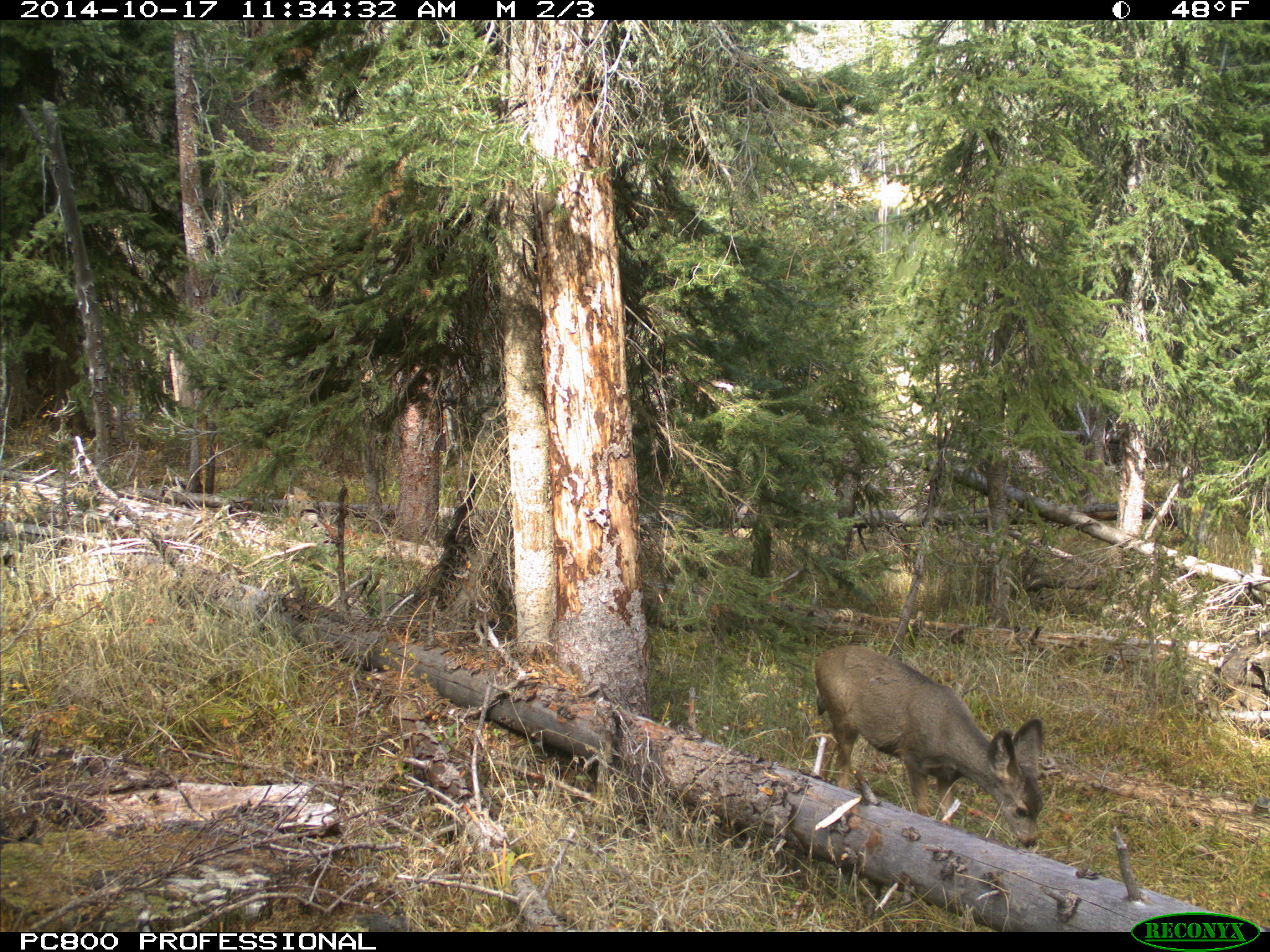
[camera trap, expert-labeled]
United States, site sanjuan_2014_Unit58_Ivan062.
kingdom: Animalia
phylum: Chordata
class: Mammalia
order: Artiodactyla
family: Cervidae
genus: Odocoileus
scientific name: Odocoileus hemionus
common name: mule deer